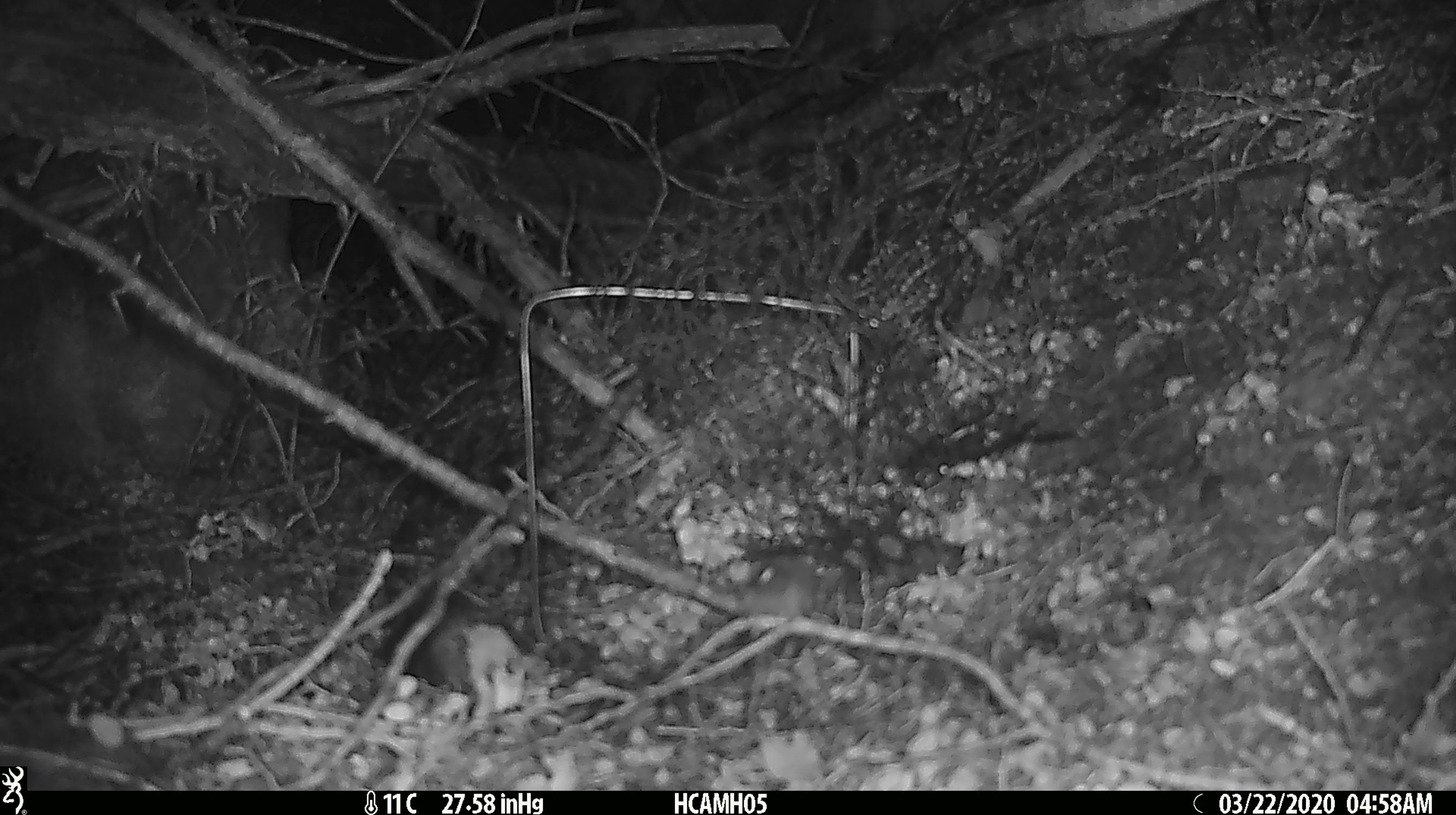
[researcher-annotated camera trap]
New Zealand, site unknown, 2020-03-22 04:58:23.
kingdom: Animalia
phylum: Chordata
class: Mammalia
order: Rodentia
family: Muridae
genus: Mus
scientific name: Mus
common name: mouse